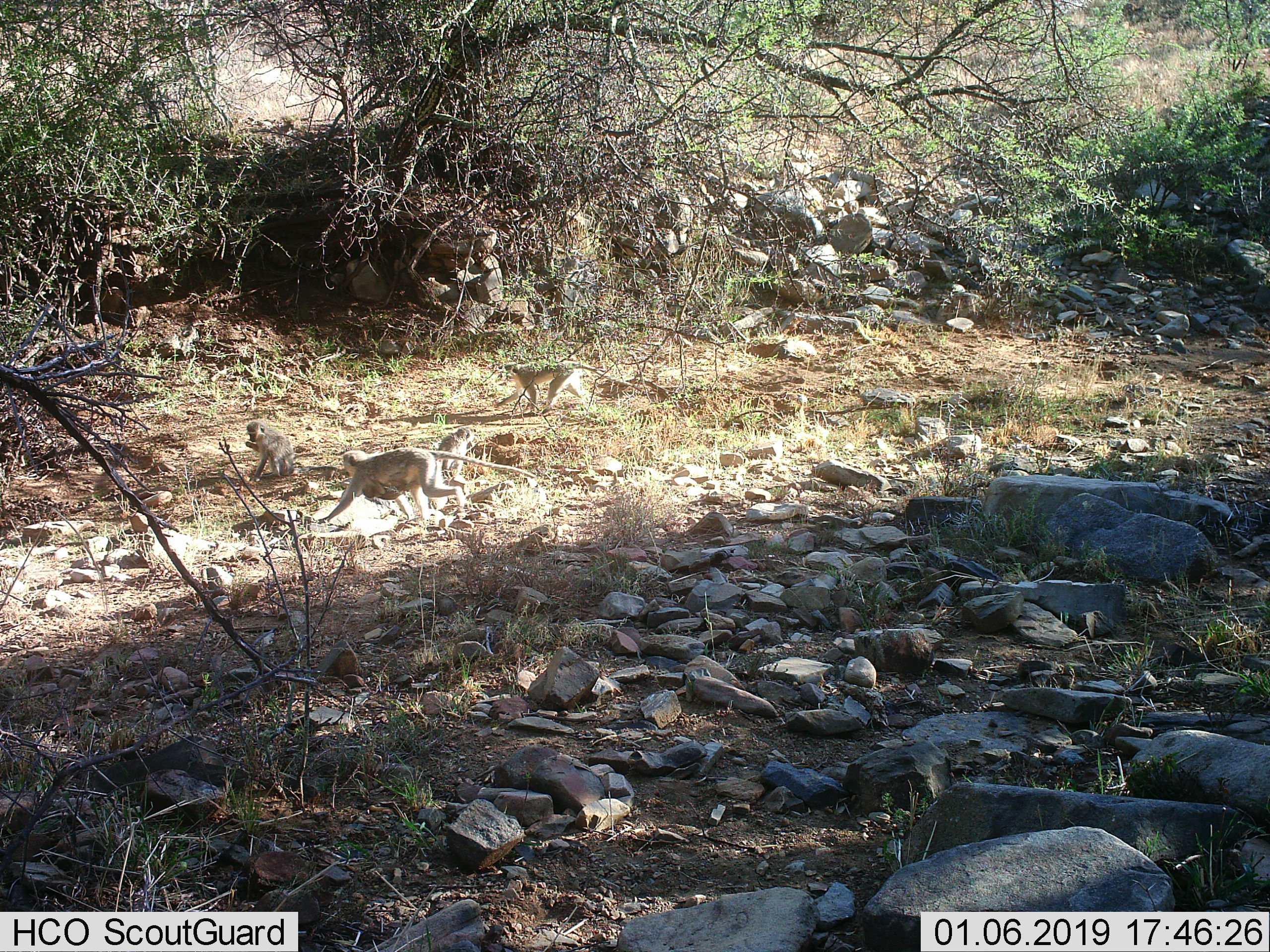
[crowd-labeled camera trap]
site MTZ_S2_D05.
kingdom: Animalia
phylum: Chordata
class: Mammalia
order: Primates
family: Cercopithecidae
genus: Chlorocebus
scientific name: Chlorocebus pygerythrus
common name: vervet monkey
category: monkeyvervet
Monkeyvervet (vervet monkey) (Chlorocebus pygerythrus), count 4. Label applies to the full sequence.